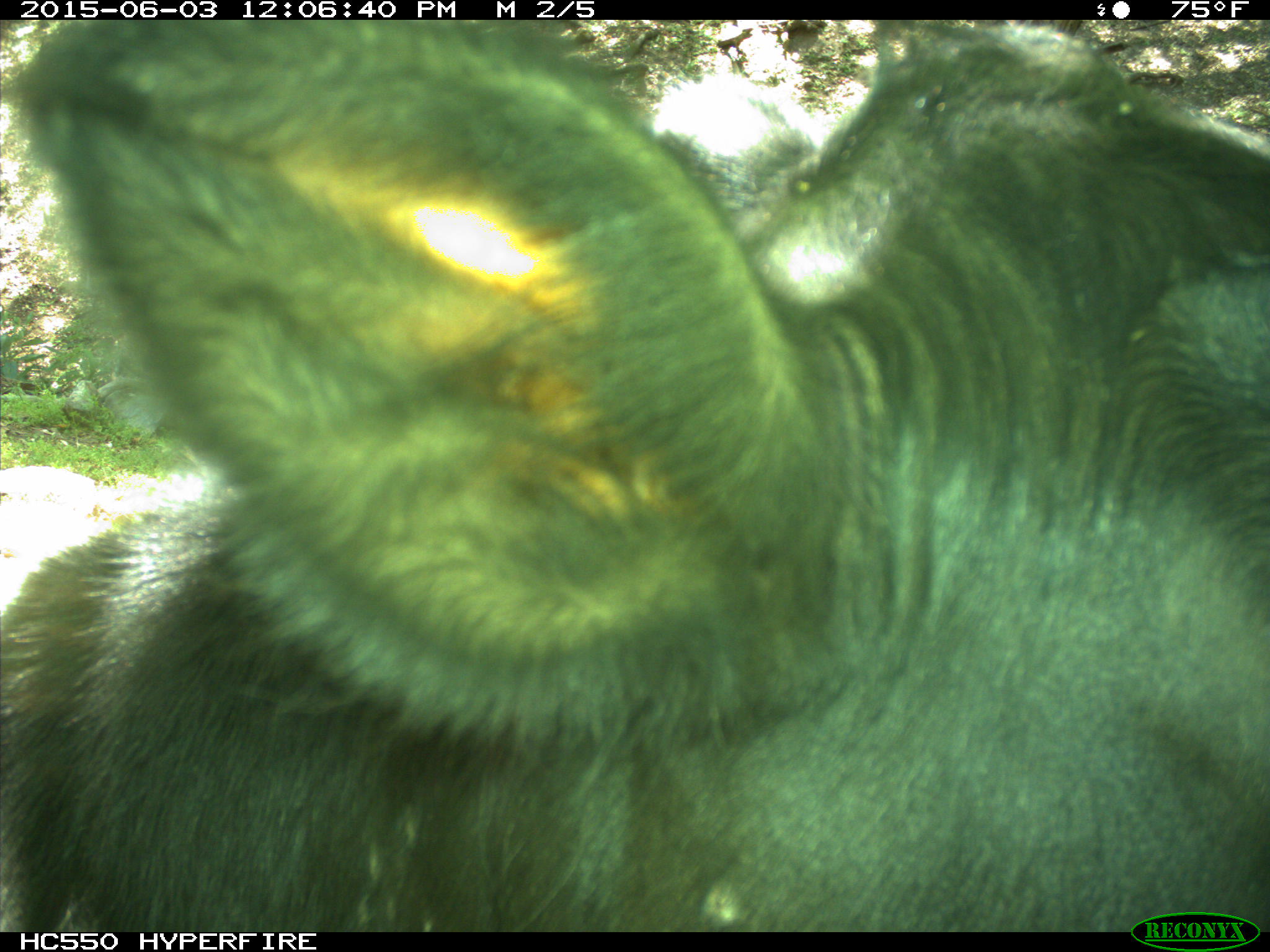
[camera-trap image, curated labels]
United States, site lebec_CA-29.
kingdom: Animalia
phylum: Chordata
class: Mammalia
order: Artiodactyla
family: Bovidae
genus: Bos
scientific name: Bos taurus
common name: domestic cow